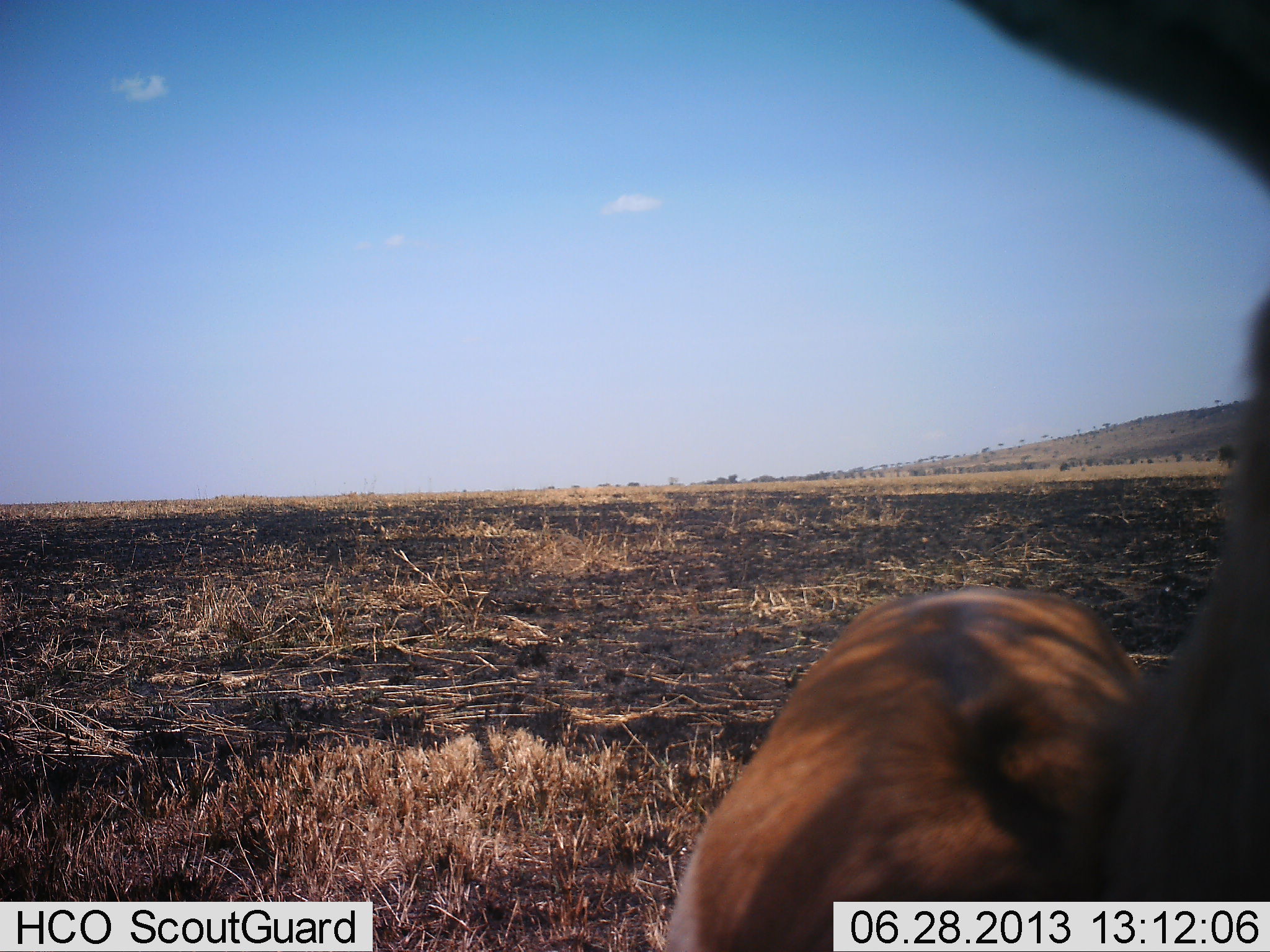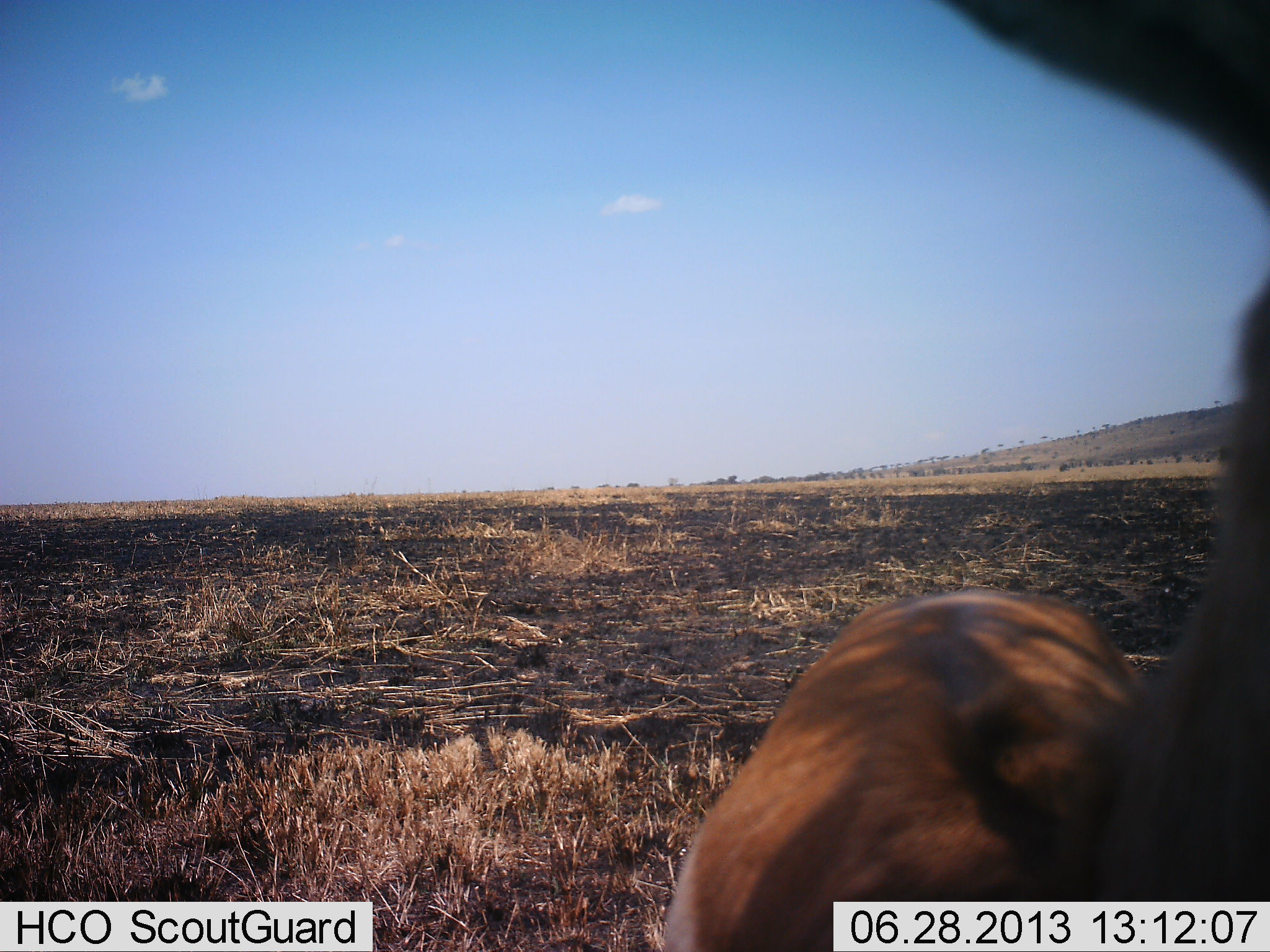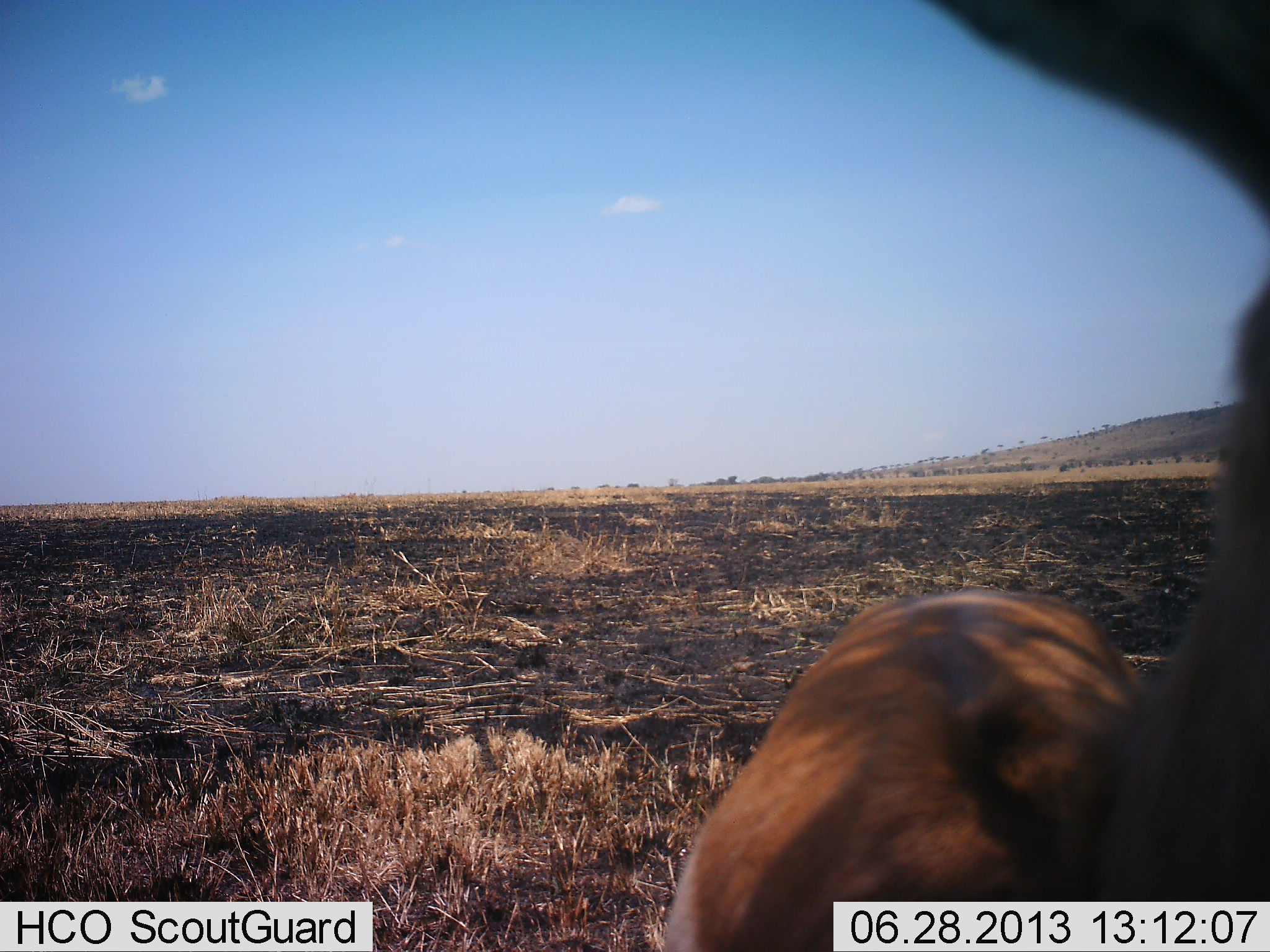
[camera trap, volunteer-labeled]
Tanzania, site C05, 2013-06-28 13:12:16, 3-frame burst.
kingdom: Animalia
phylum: Chordata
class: Mammalia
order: Artiodactyla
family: Bovidae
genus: Eudorcas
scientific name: Eudorcas thomsonii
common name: thomson's gazelle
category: gazellethomsons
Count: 1.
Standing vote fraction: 100%.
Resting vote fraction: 0%.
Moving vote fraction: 0%.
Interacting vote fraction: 0%.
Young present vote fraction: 0%.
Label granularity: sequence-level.